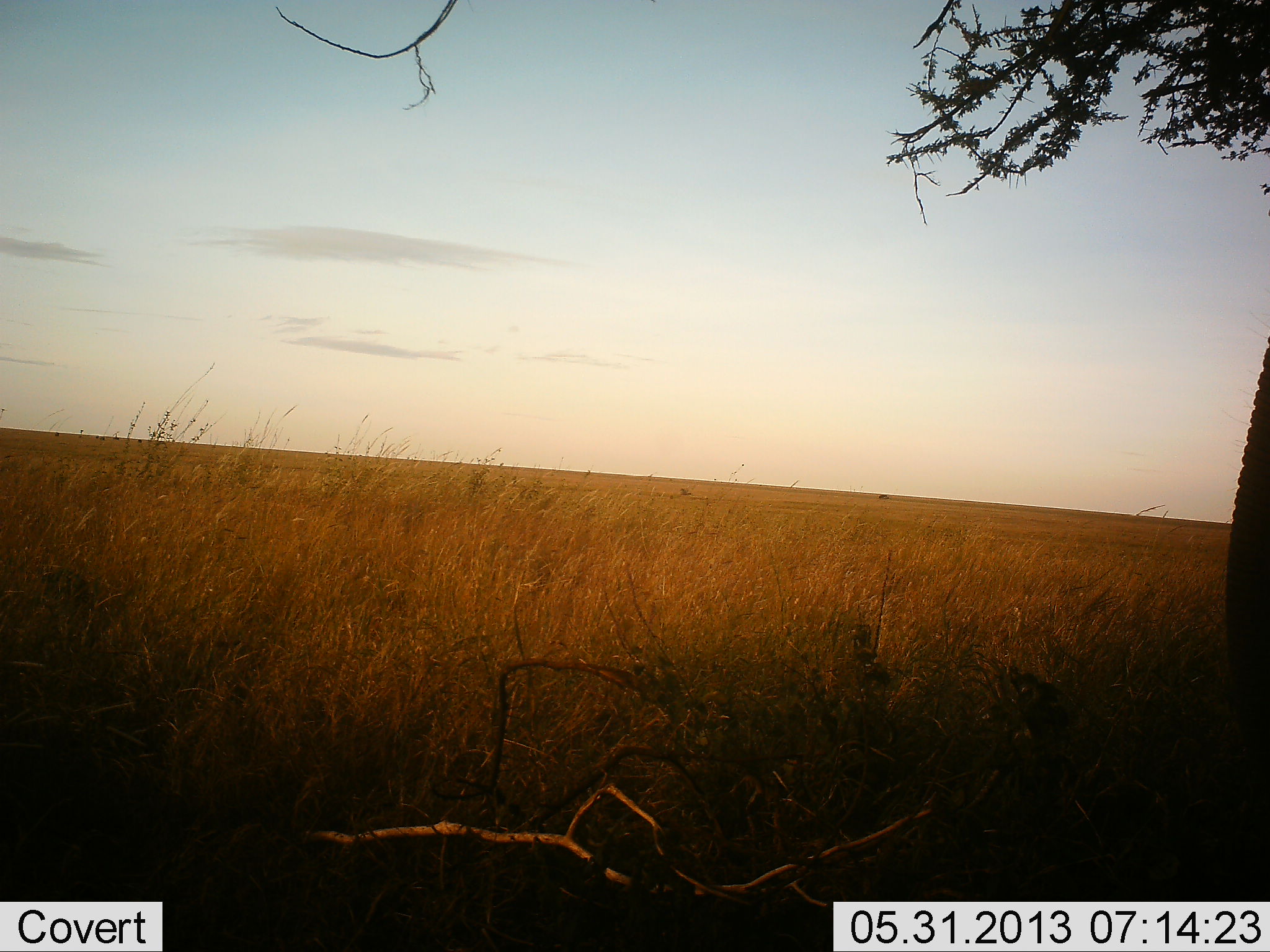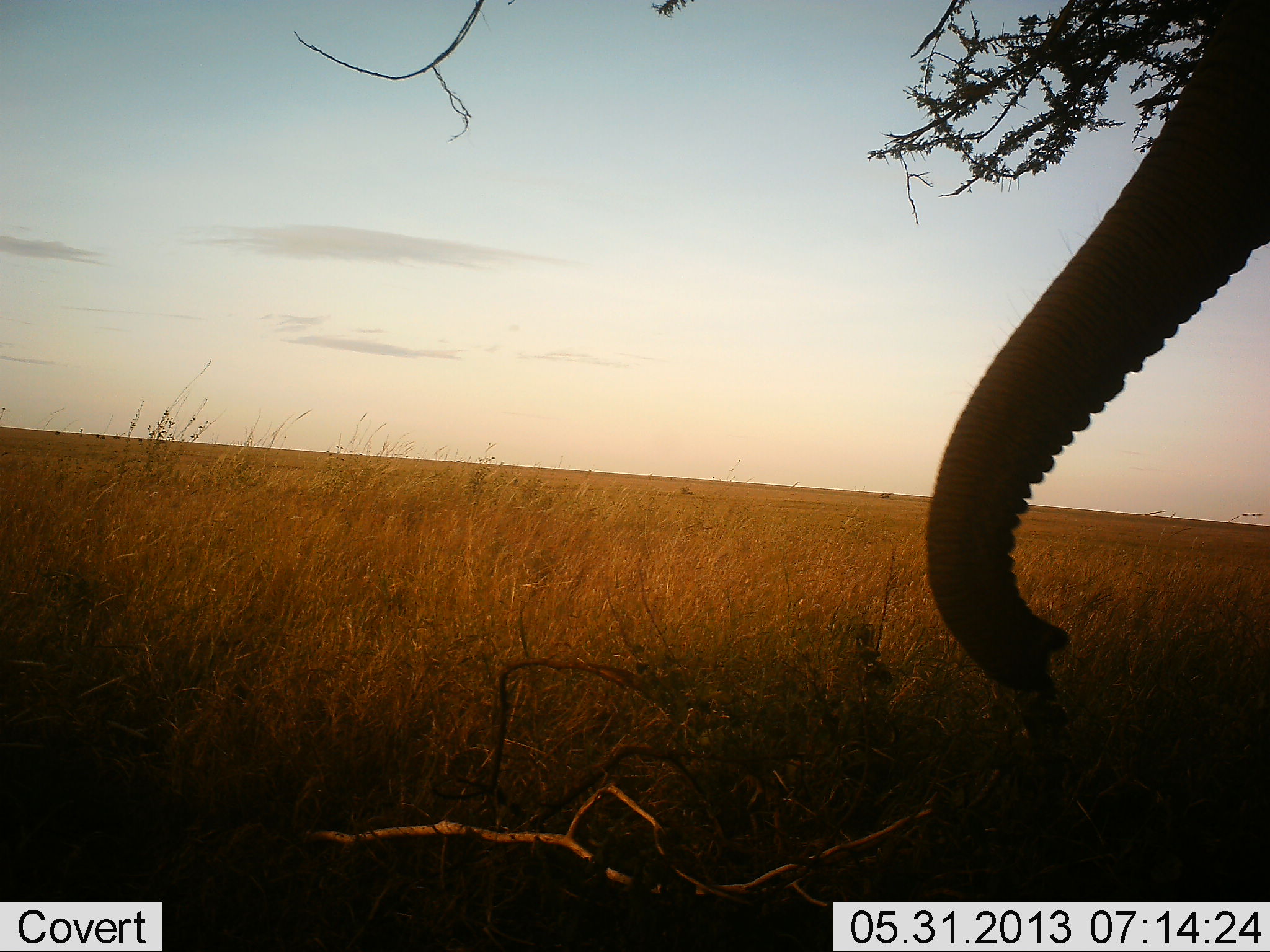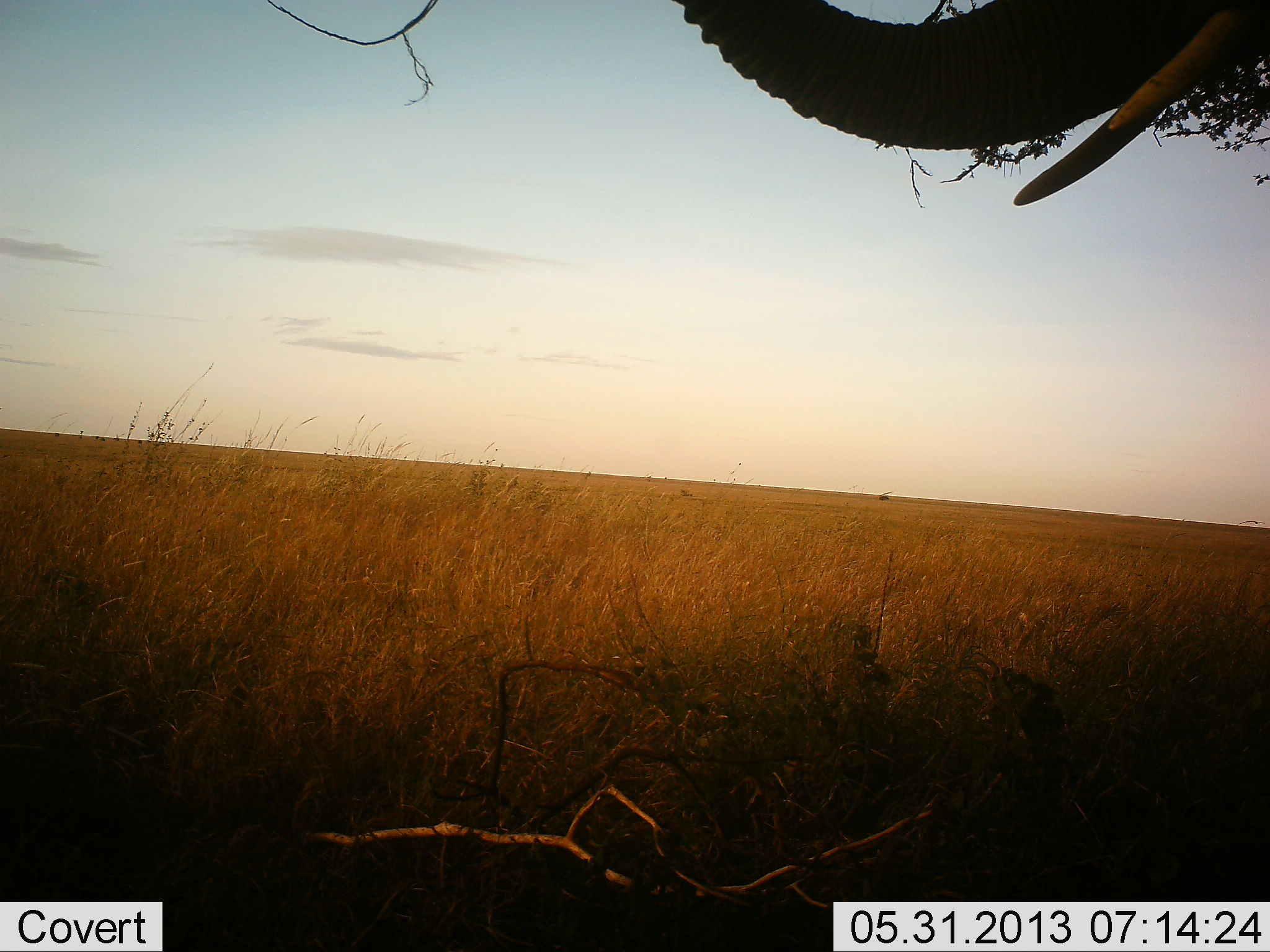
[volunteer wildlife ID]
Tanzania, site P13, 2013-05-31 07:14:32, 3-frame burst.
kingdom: Animalia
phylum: Chordata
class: Mammalia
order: Proboscidea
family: Elephantidae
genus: Loxodonta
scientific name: Loxodonta africana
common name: african bush elephant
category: elephant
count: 1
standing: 70%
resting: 0%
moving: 10%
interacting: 10%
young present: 0%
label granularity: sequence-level